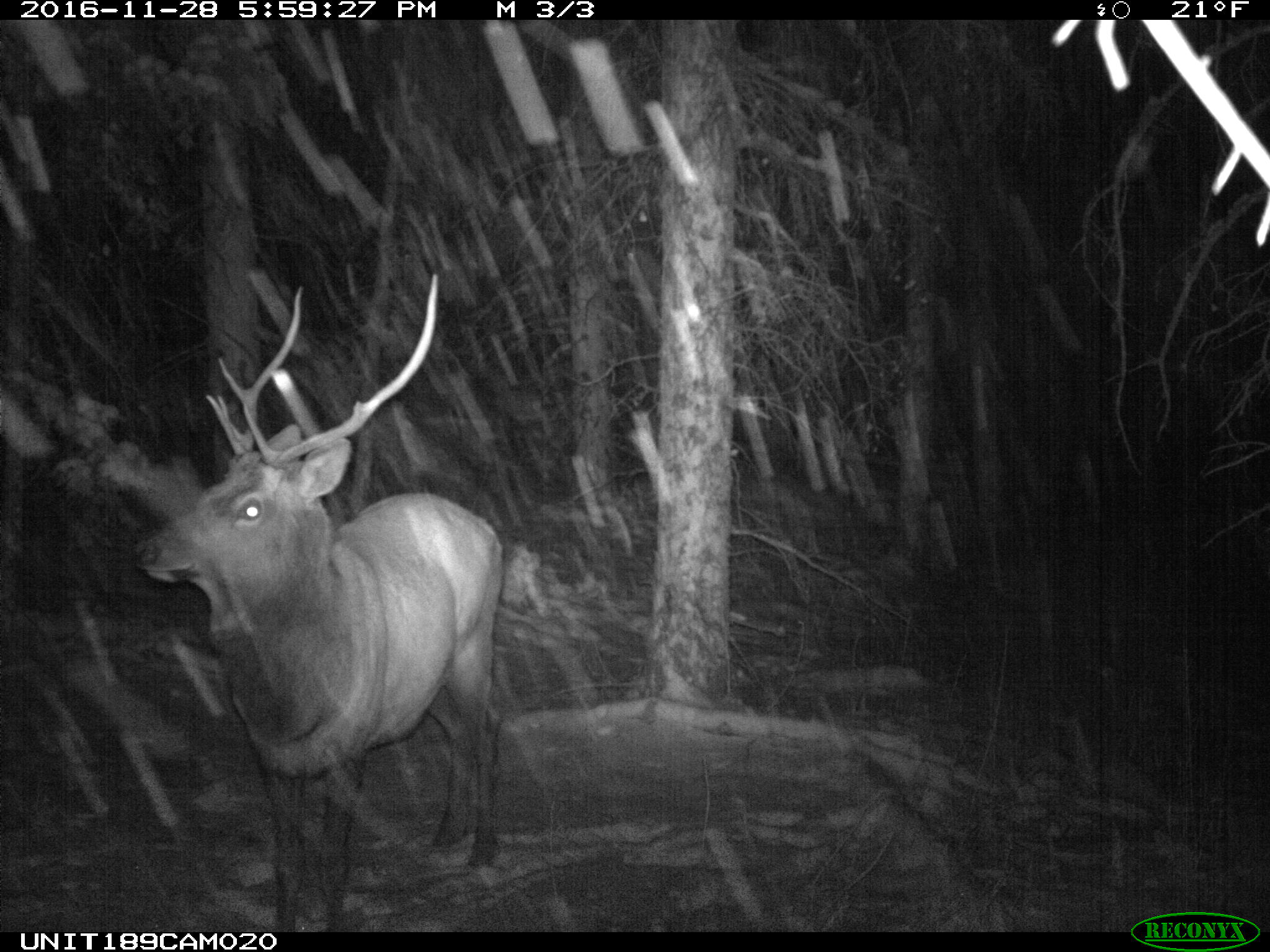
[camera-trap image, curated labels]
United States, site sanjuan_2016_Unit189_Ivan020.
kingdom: Animalia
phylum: Chordata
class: Mammalia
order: Artiodactyla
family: Cervidae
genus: Cervus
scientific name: Cervus elaphus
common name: red deer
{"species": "Cervus elaphus (red deer)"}